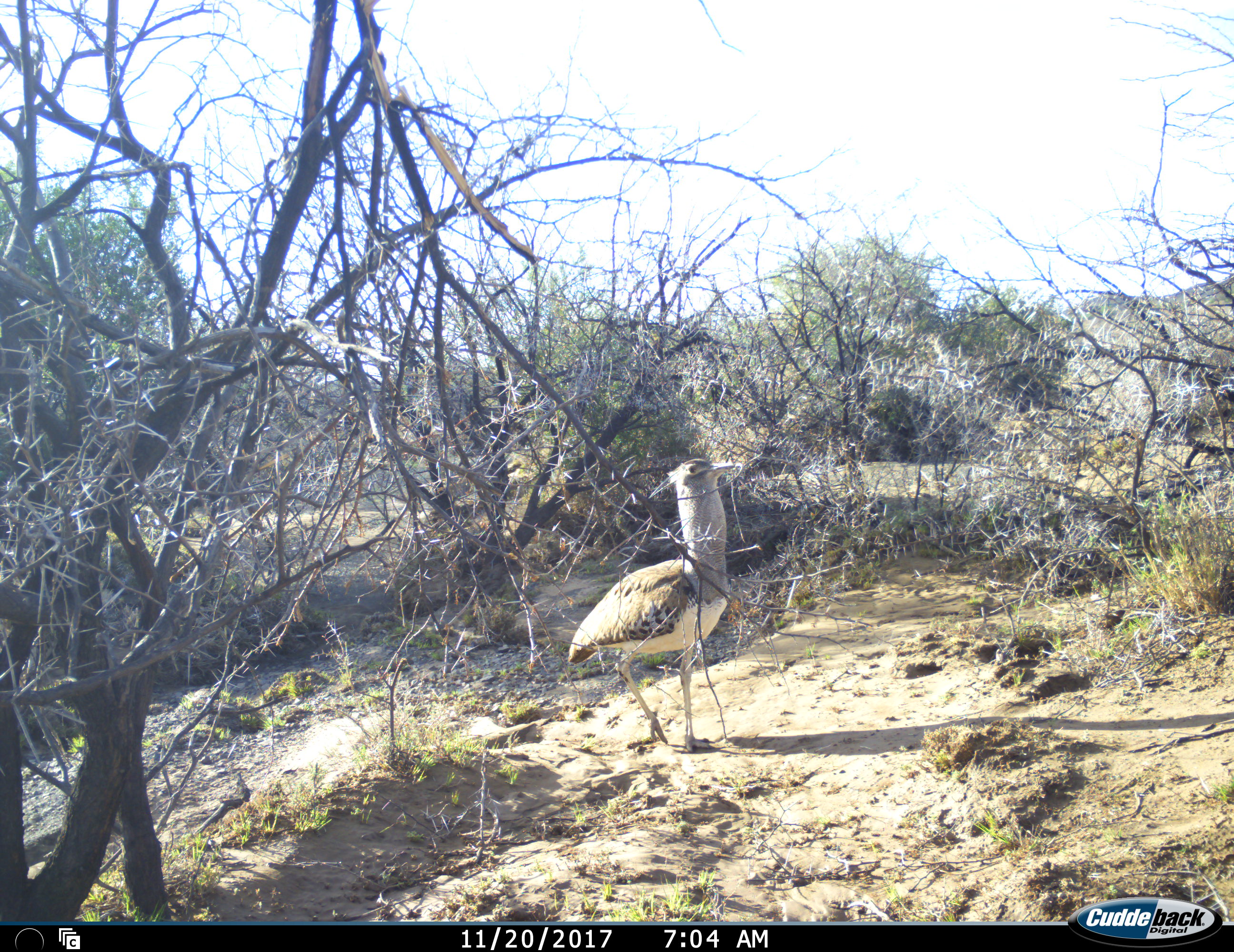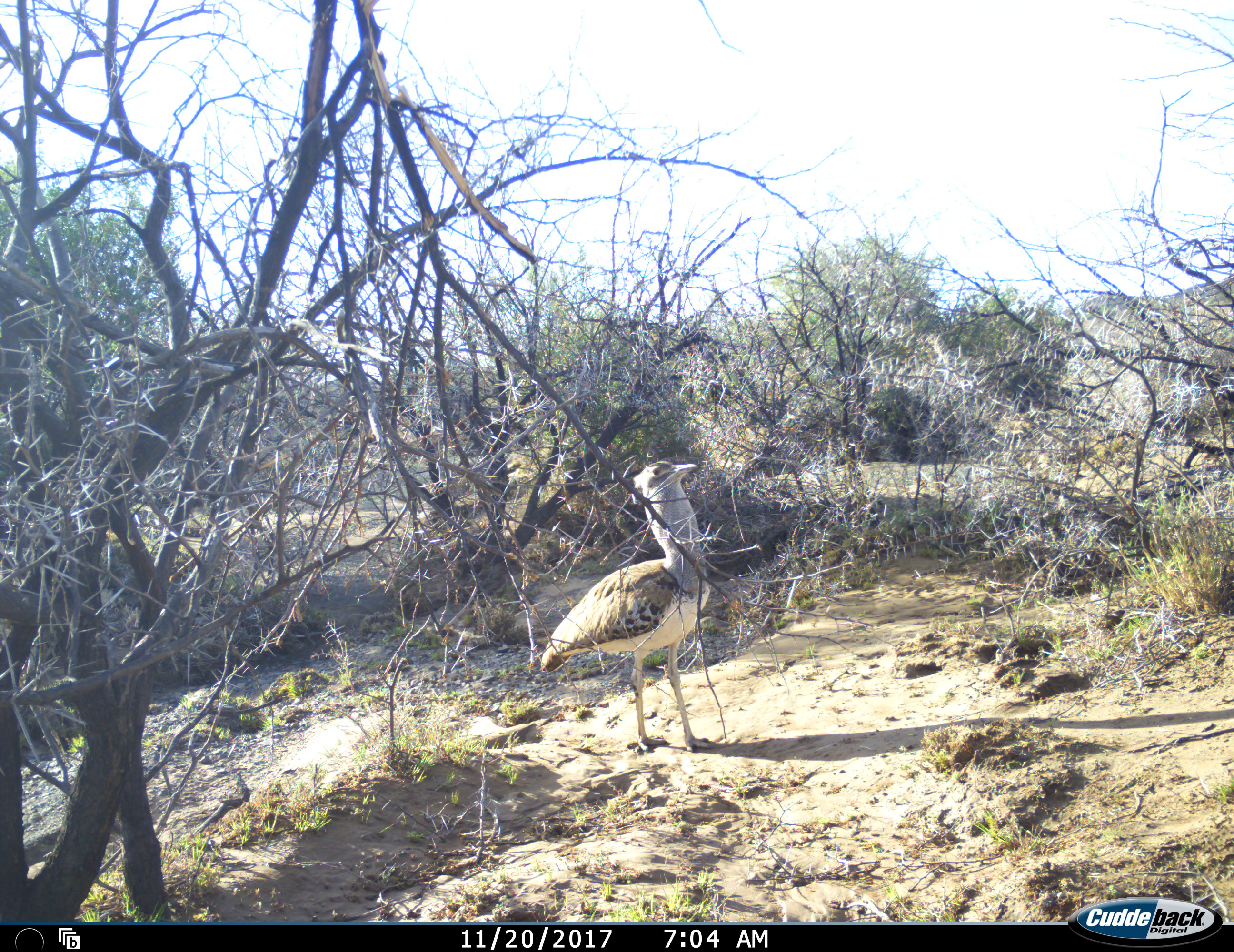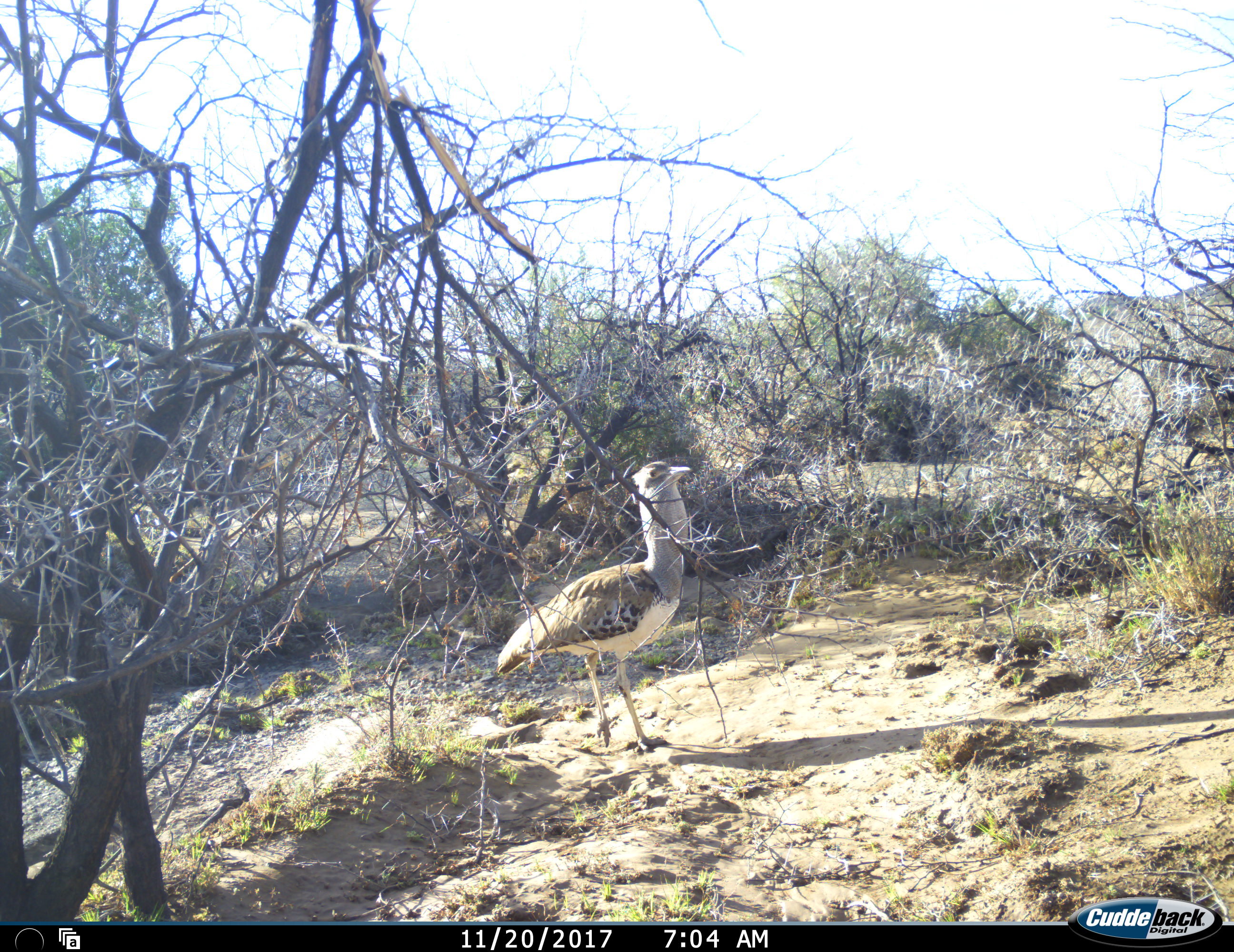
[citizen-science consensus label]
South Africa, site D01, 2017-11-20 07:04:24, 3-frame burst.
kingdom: Animalia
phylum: Chordata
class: Aves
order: Otidiformes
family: Otididae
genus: Ardeotis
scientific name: Ardeotis kori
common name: kori bustard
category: bustardkori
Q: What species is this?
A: Bustardkori (kori bustard) (Ardeotis kori).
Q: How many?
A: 1.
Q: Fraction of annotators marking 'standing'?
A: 44%.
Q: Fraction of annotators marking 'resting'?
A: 0%.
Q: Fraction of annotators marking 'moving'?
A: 67%.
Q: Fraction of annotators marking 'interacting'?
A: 0%.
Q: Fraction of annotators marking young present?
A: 0%.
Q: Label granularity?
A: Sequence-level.